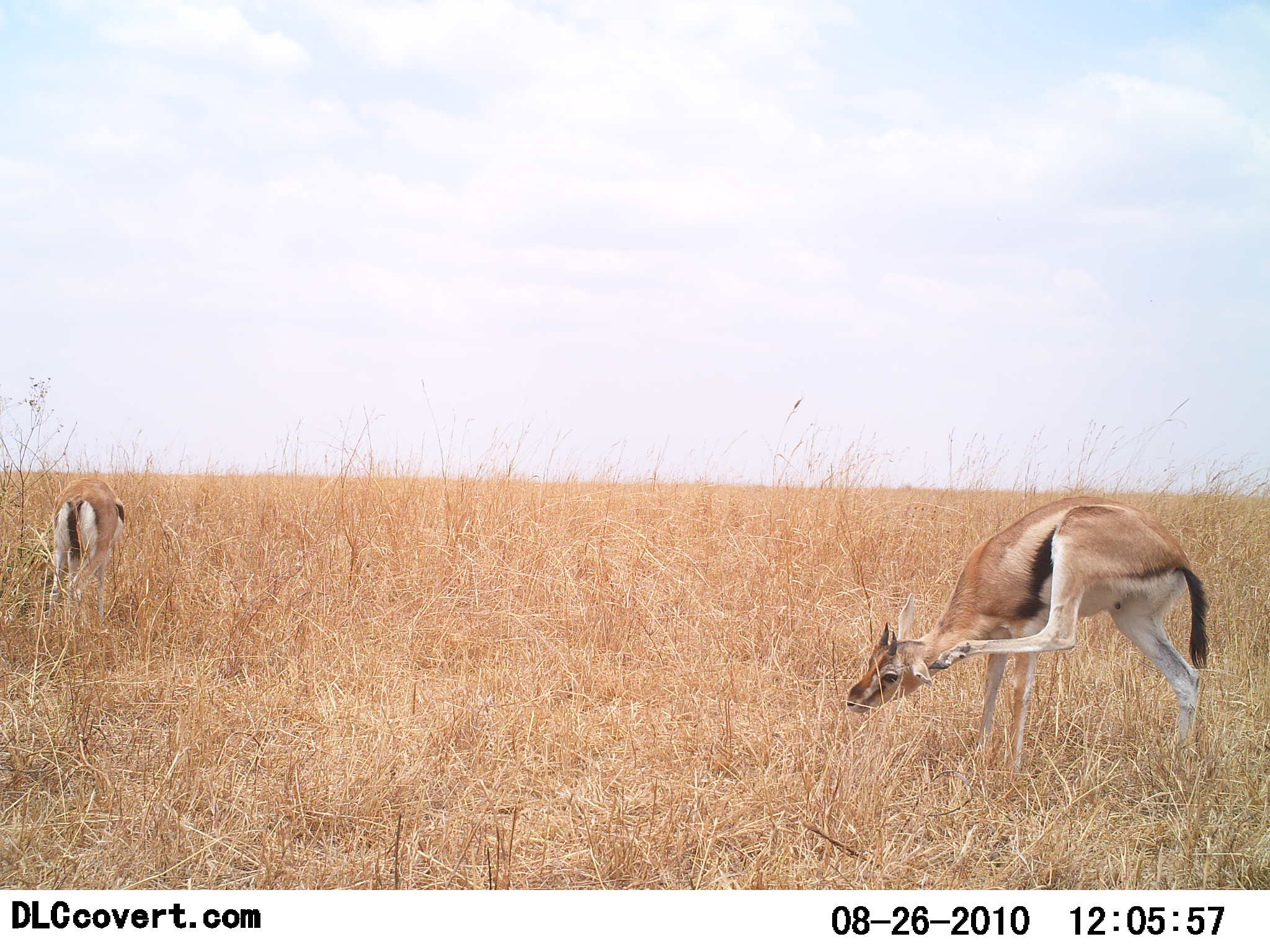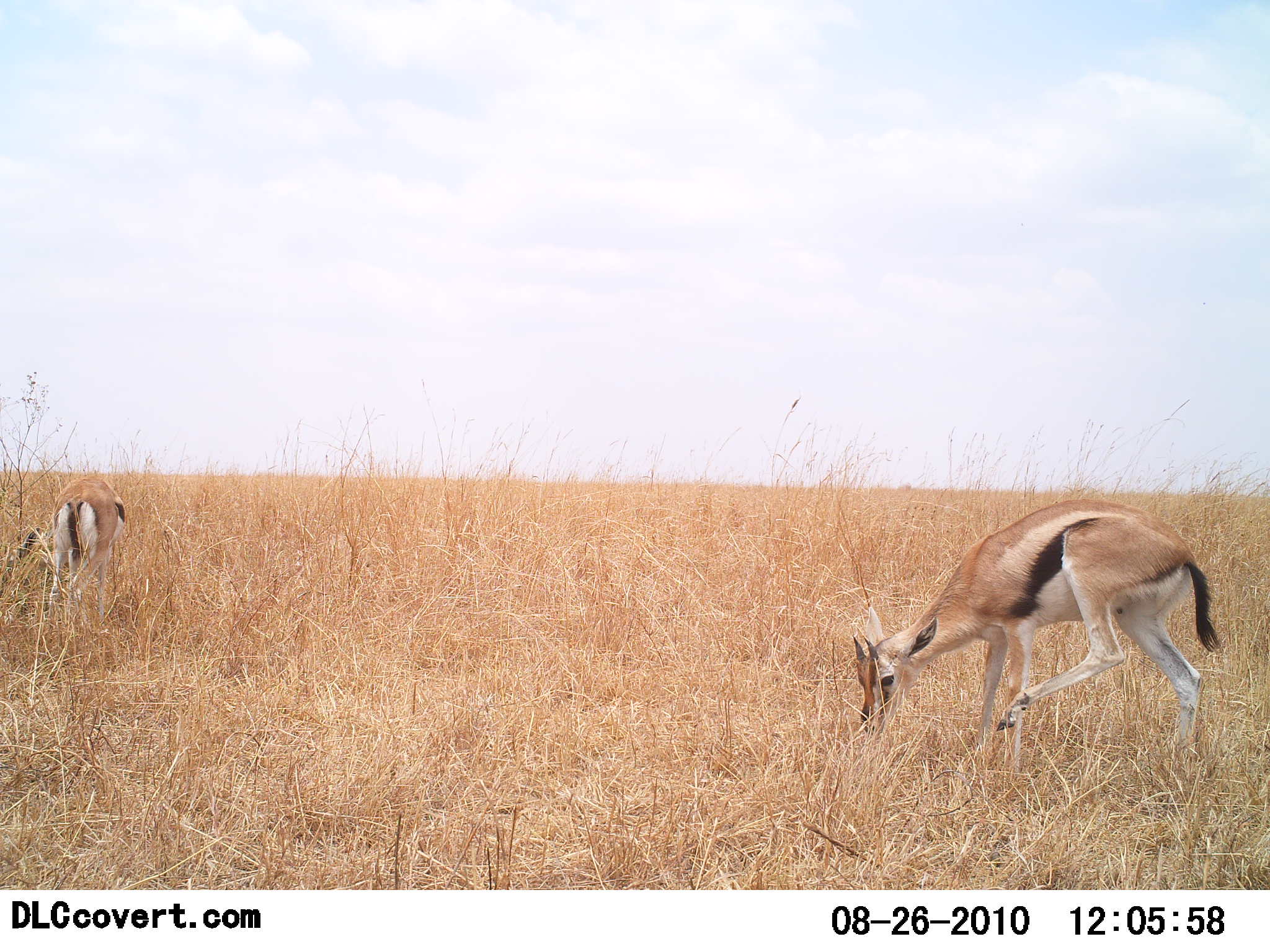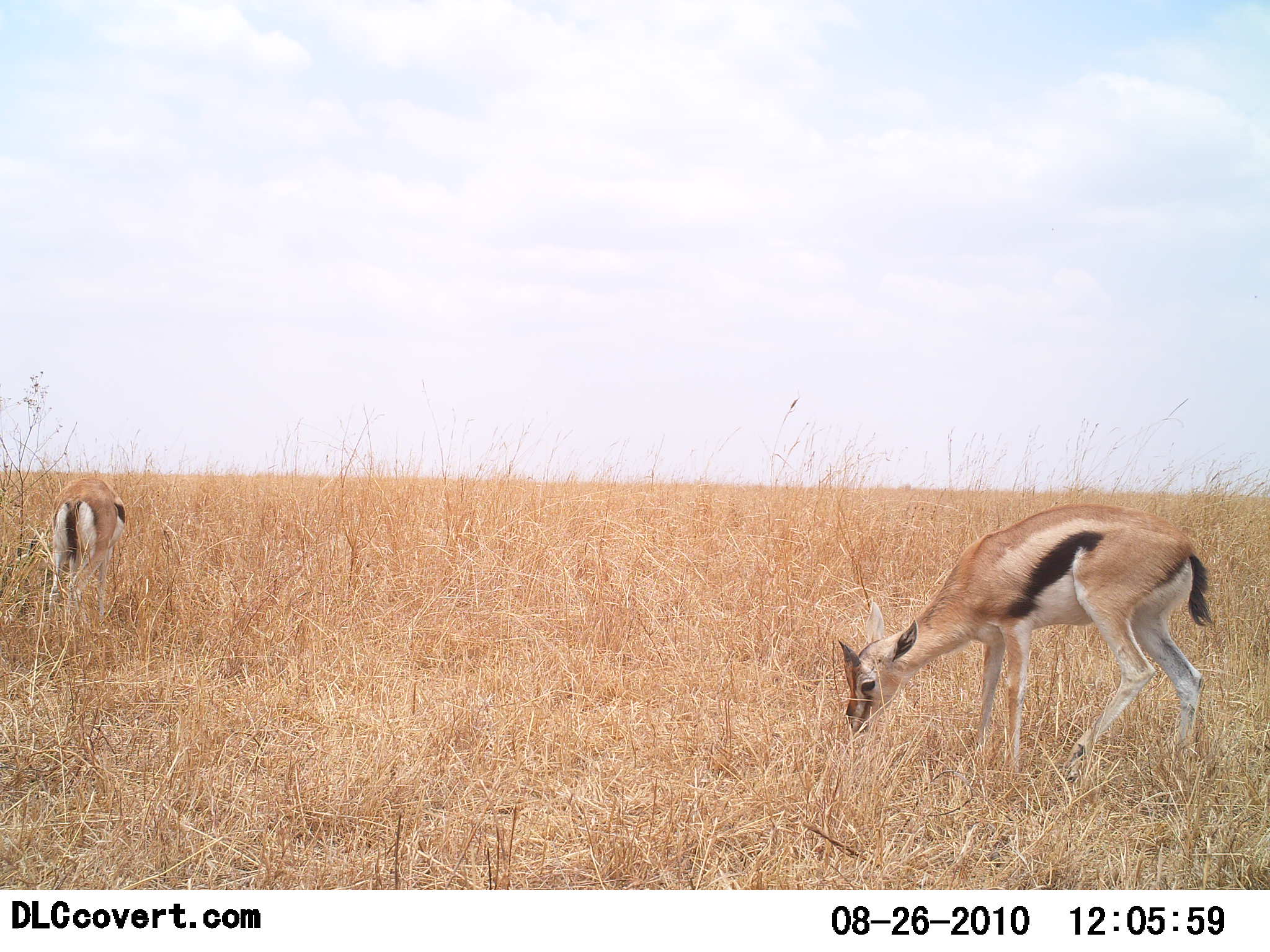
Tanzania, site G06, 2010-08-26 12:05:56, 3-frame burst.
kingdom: Animalia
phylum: Chordata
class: Mammalia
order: Artiodactyla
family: Bovidae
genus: Eudorcas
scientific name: Eudorcas thomsonii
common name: thomson's gazelle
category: gazellethomsons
Gazellethomsons (thomson's gazelle) (Eudorcas thomsonii), count 2. Behavior (volunteer vote fractions): standing 26%, resting 0%, moving 5%, interacting 5%. Young present (vote fraction): 0%. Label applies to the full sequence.